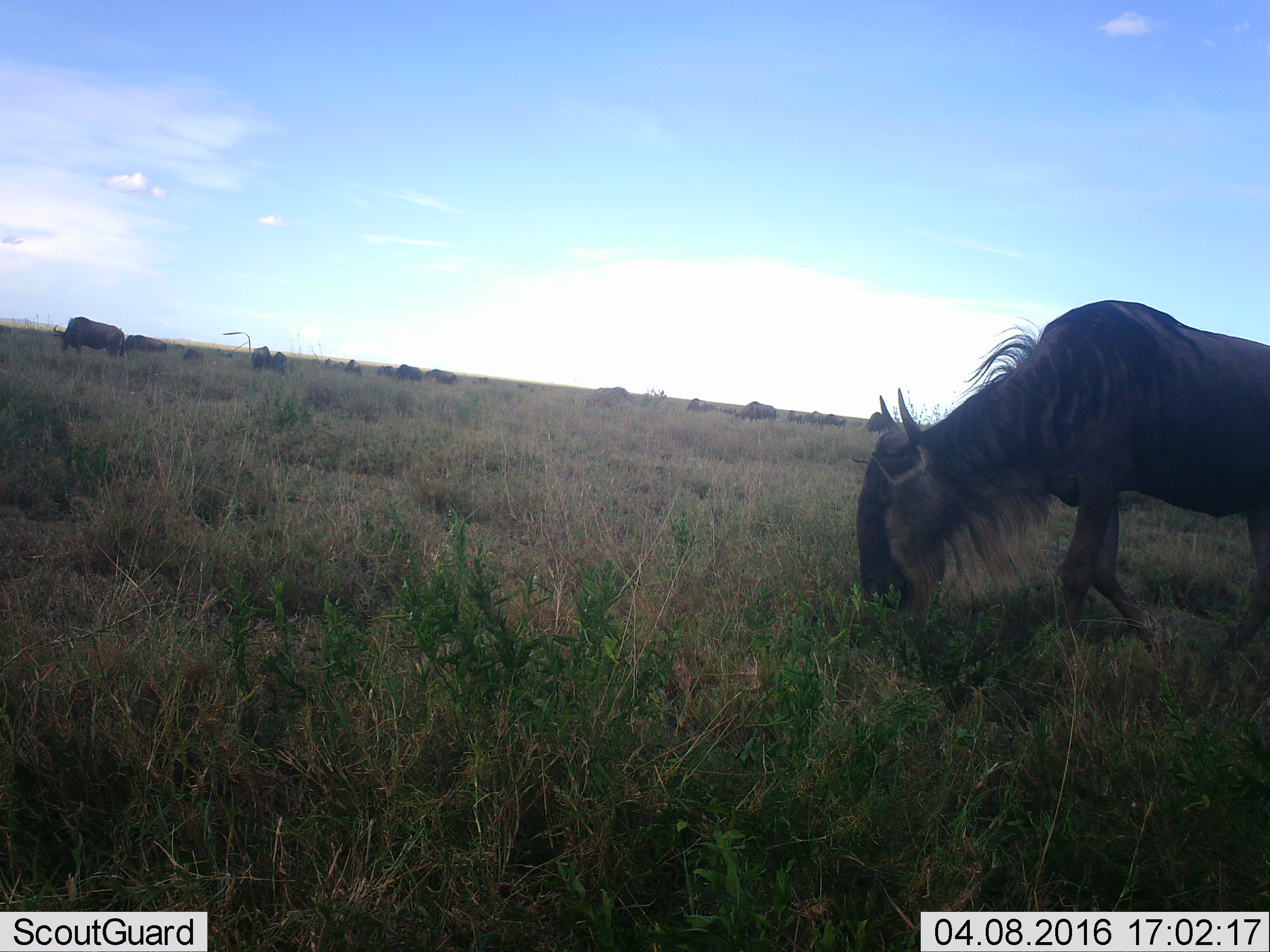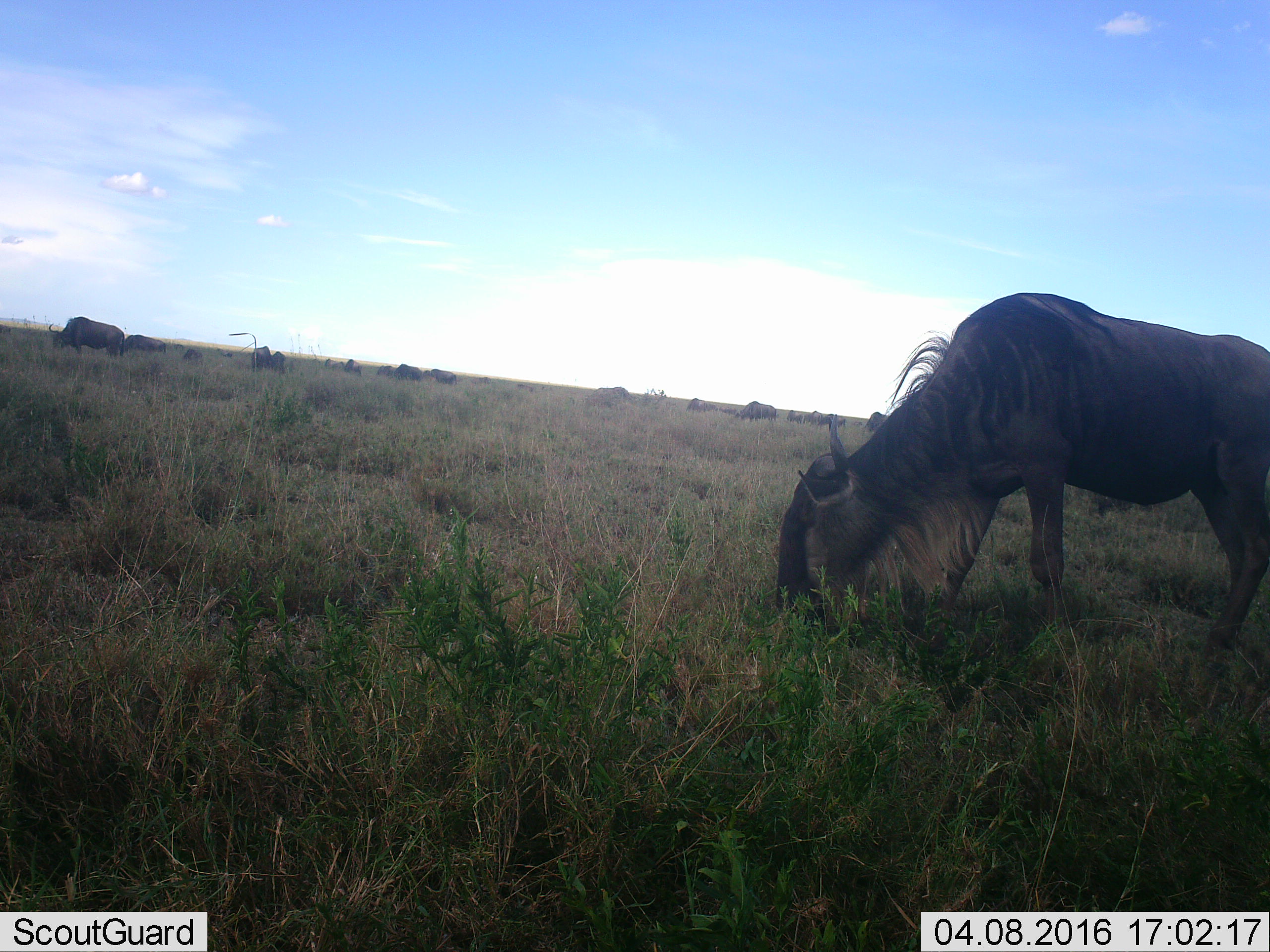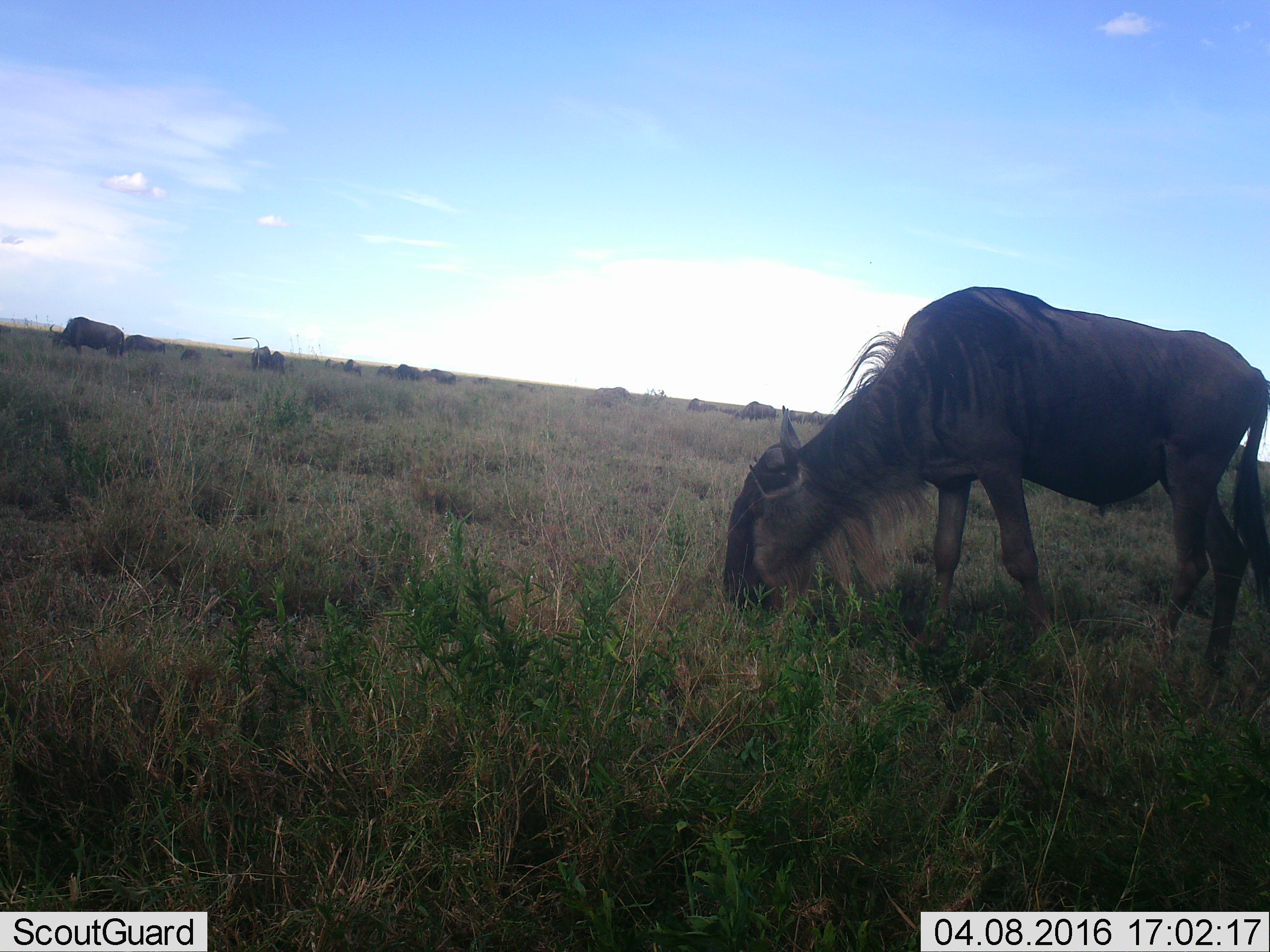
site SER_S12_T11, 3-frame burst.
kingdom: Animalia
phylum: Chordata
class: Mammalia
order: Artiodactyla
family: Bovidae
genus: Connochaetes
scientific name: Connochaetes taurinus taurinus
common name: blue wildebeest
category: wildebeestblue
Wildebeestblue (blue wildebeest) (Connochaetes taurinus taurinus), count 11-50. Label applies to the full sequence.